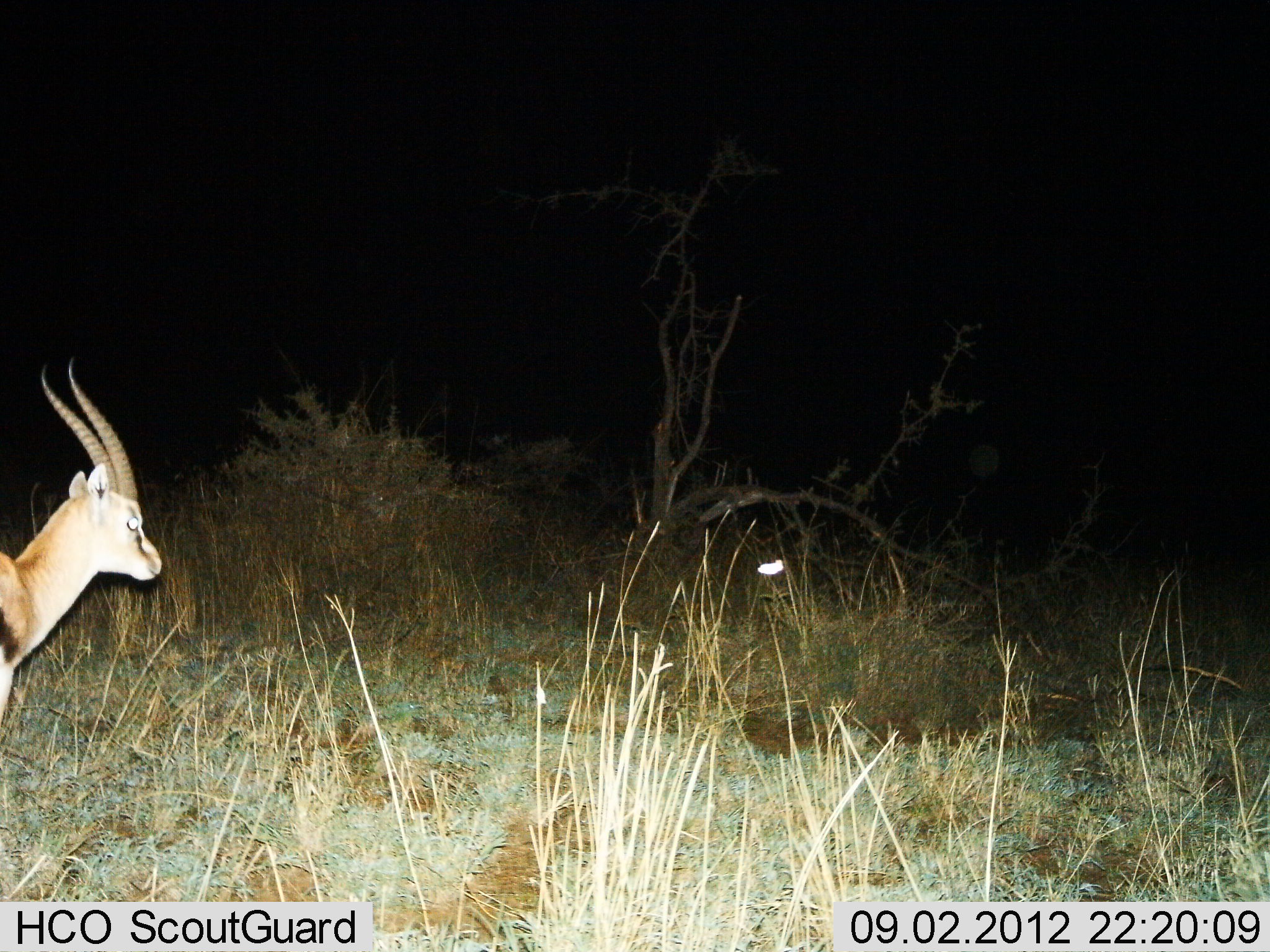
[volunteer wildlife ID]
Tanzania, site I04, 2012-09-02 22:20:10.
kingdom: Animalia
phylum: Chordata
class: Mammalia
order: Artiodactyla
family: Bovidae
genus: Eudorcas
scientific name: Eudorcas thomsonii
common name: thomson's gazelle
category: gazellethomsons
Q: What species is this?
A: Gazellethomsons (thomson's gazelle) (Eudorcas thomsonii).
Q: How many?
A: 1.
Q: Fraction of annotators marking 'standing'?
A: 90%.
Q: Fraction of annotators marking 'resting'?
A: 0%.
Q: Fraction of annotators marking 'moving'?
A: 10%.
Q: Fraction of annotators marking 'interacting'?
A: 0%.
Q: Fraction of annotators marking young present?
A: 0%.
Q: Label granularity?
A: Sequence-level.